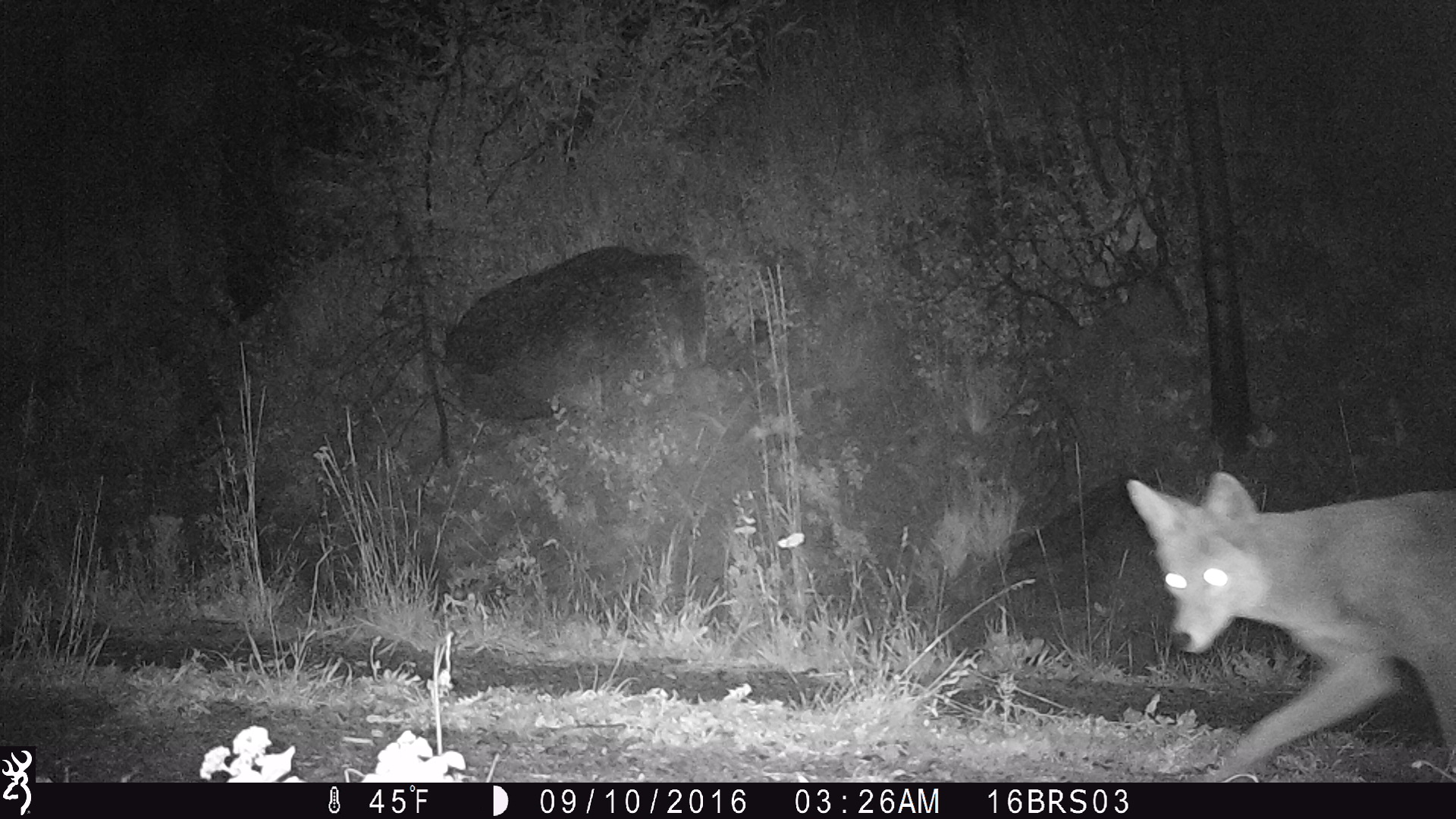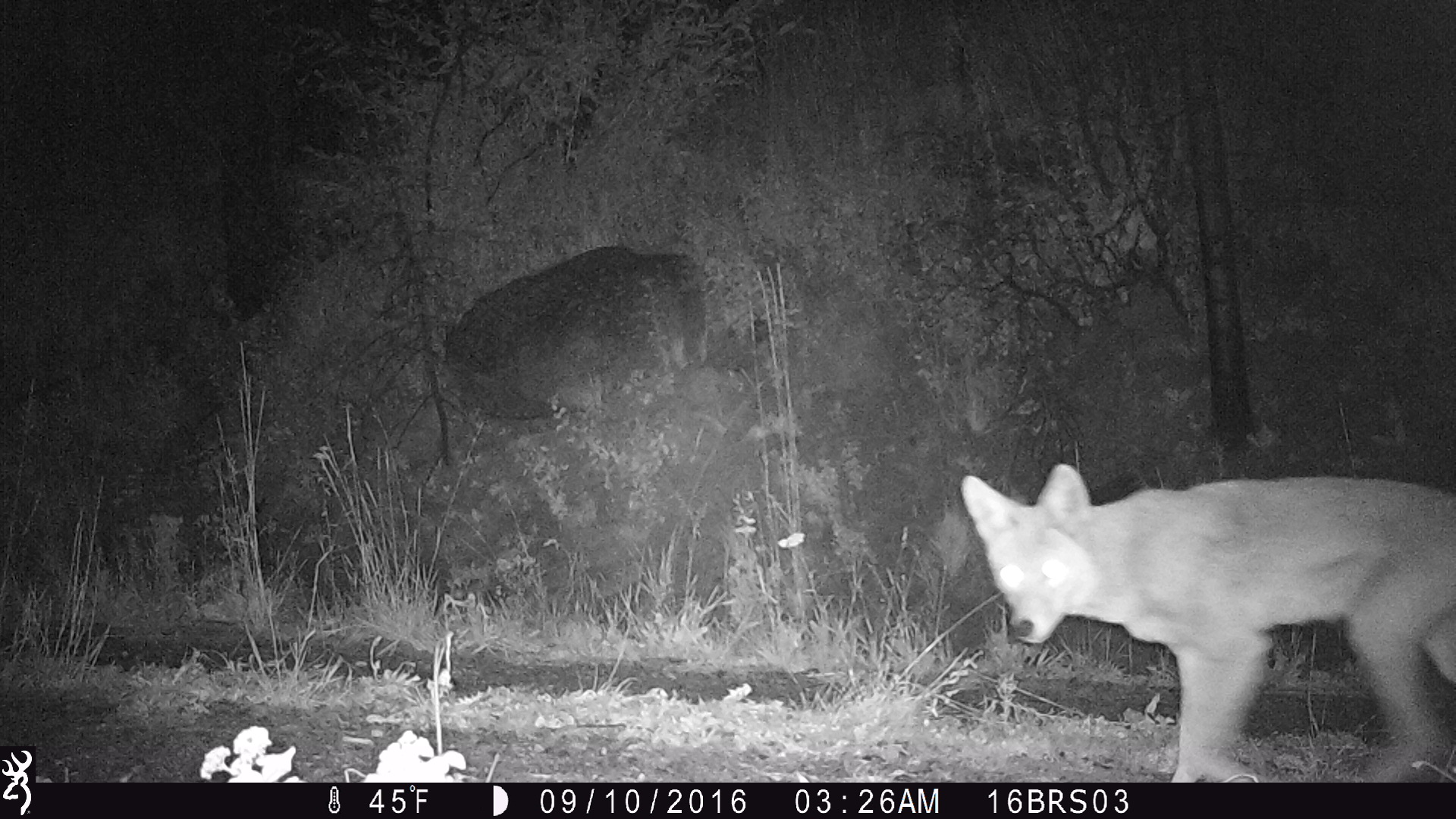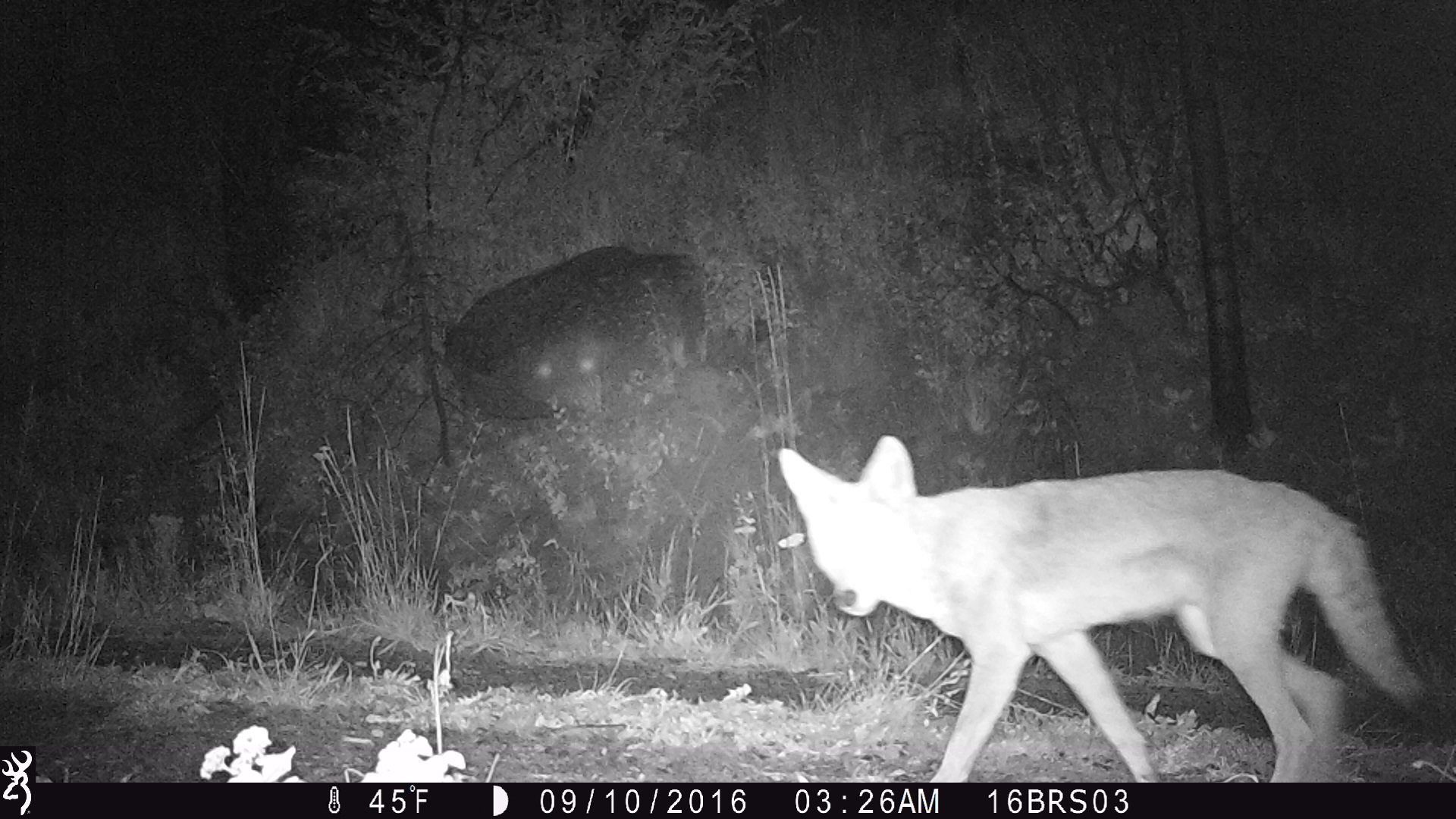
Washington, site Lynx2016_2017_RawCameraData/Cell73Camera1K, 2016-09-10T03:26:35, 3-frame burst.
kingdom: Animalia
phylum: Chordata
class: Mammalia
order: Carnivora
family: Canidae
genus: Canis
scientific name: Canis latrans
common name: coyote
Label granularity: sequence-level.